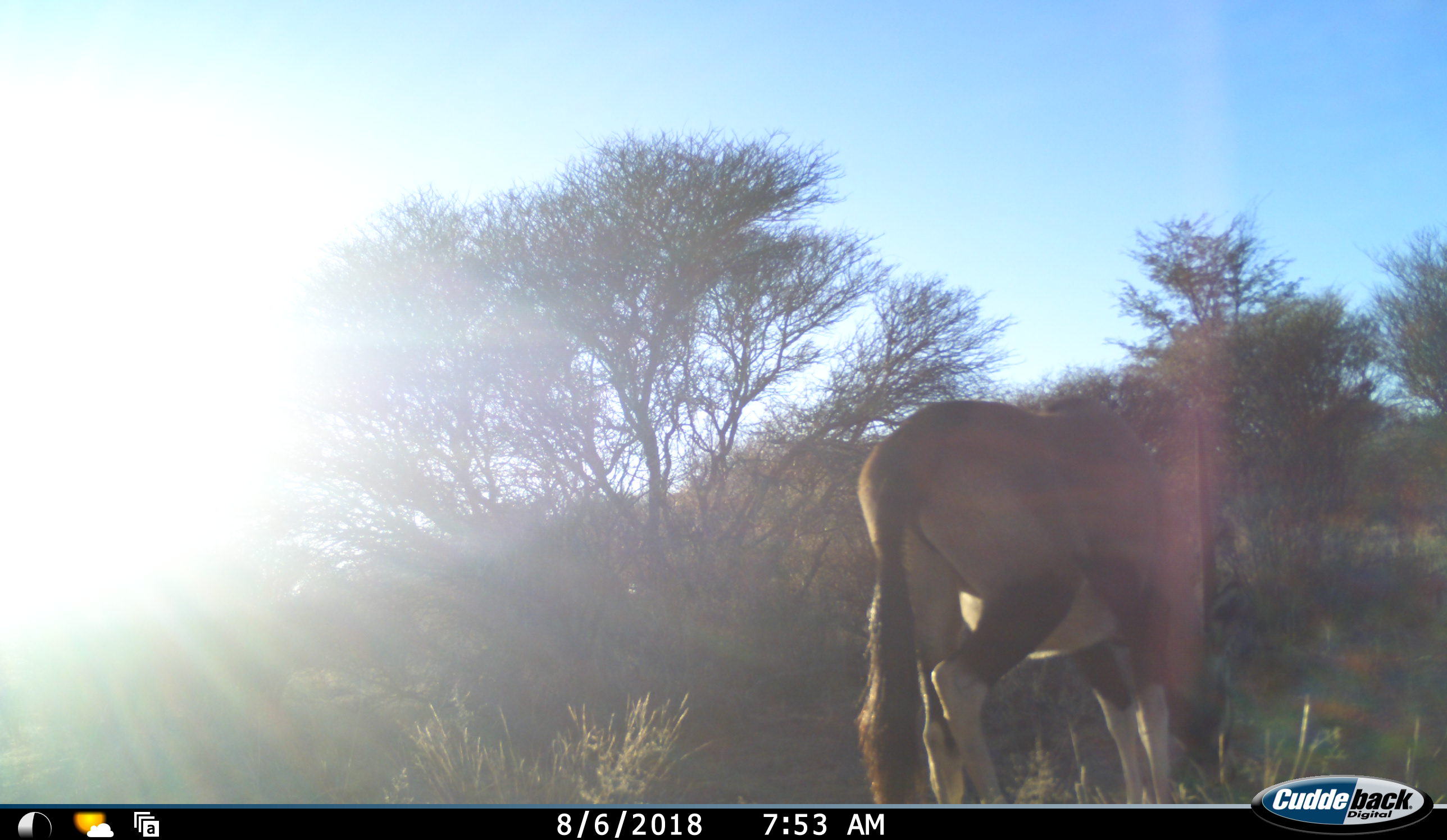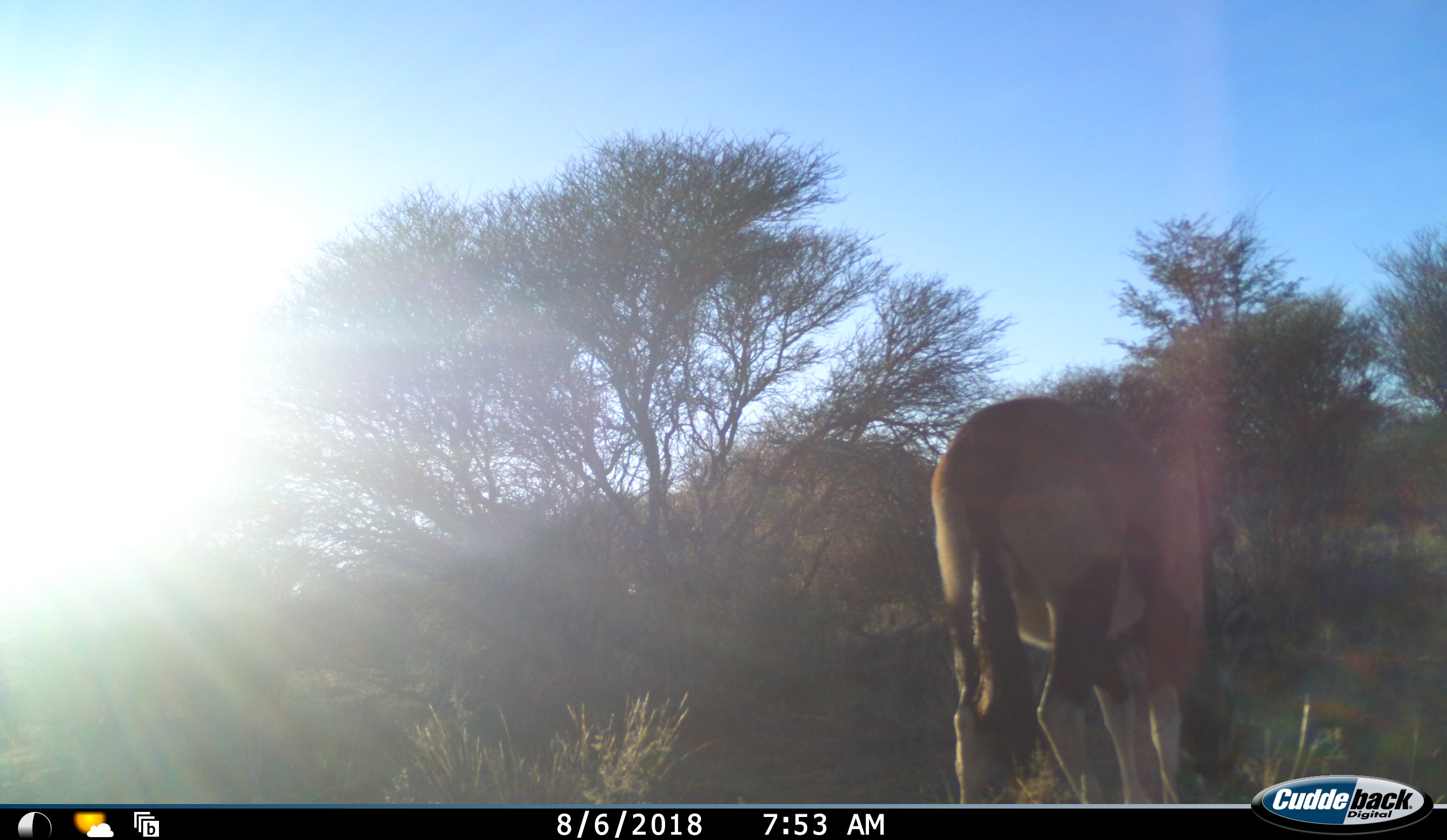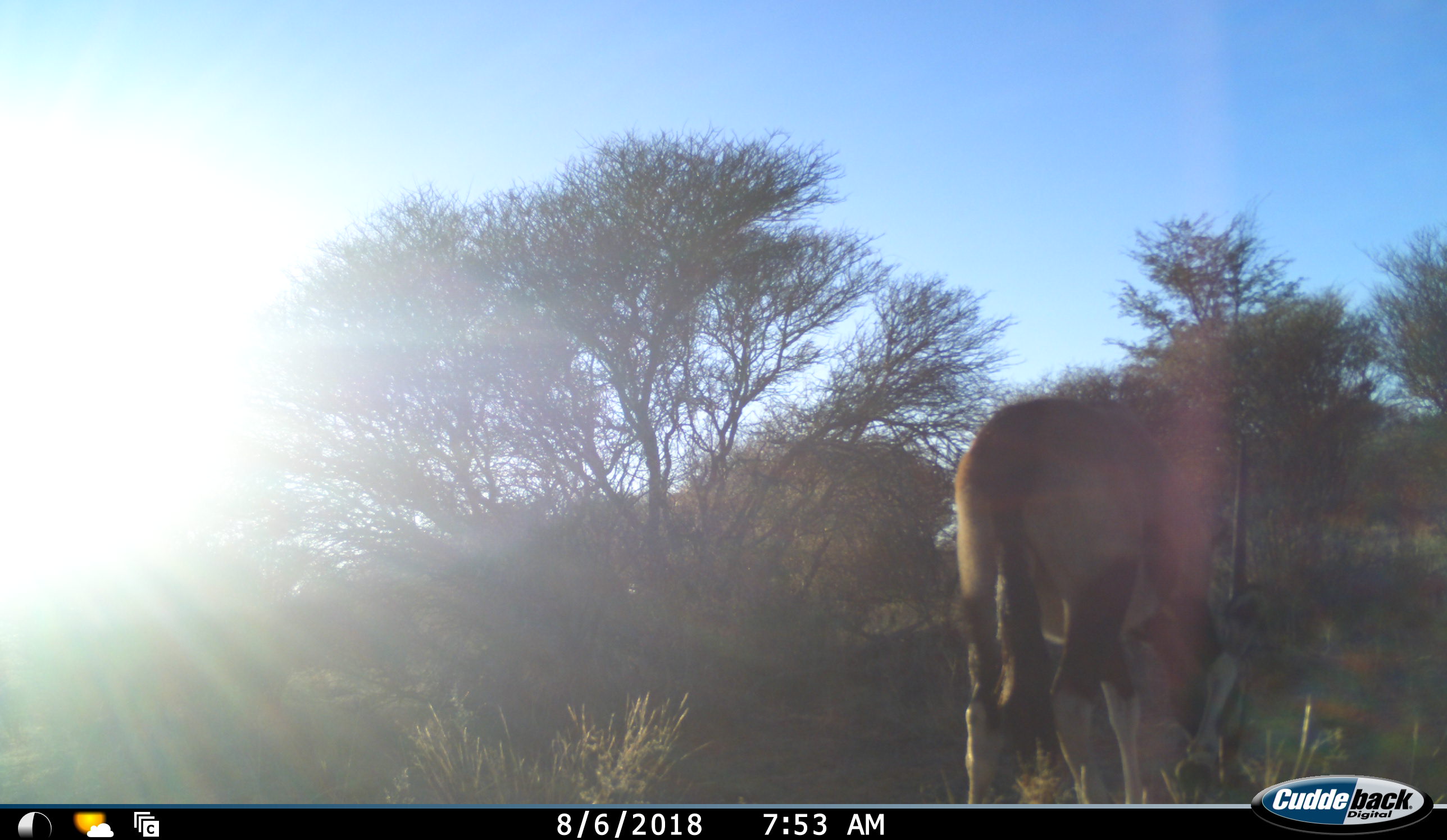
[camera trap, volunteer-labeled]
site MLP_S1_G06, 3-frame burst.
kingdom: Animalia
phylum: Chordata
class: Mammalia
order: Artiodactyla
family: Bovidae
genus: Oryx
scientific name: Oryx gazella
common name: gemsbok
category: oryx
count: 1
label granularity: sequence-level